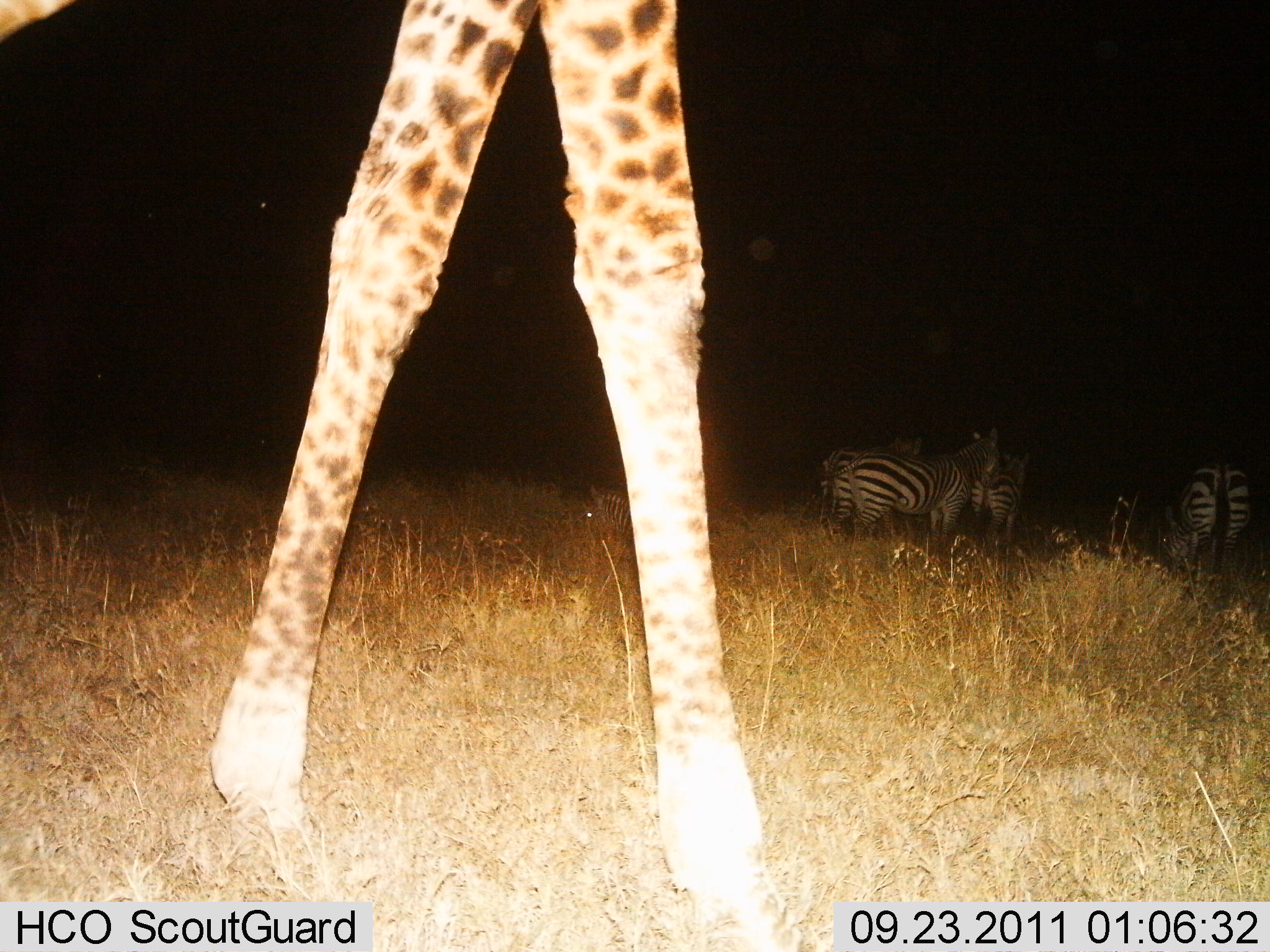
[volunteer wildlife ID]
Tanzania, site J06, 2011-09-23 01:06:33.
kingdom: Animalia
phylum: Chordata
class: Mammalia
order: Artiodactyla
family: Giraffidae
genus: Giraffa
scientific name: Giraffa camelopardalis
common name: giraffe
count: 1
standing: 43%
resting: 0%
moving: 57%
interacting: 0%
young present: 0%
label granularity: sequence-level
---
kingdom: Animalia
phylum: Chordata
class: Mammalia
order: Perissodactyla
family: Equidae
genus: Equus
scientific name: Equus quagga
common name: plains zebra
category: zebra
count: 4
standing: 87%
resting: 0%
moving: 20%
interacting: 0%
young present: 0%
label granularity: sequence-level